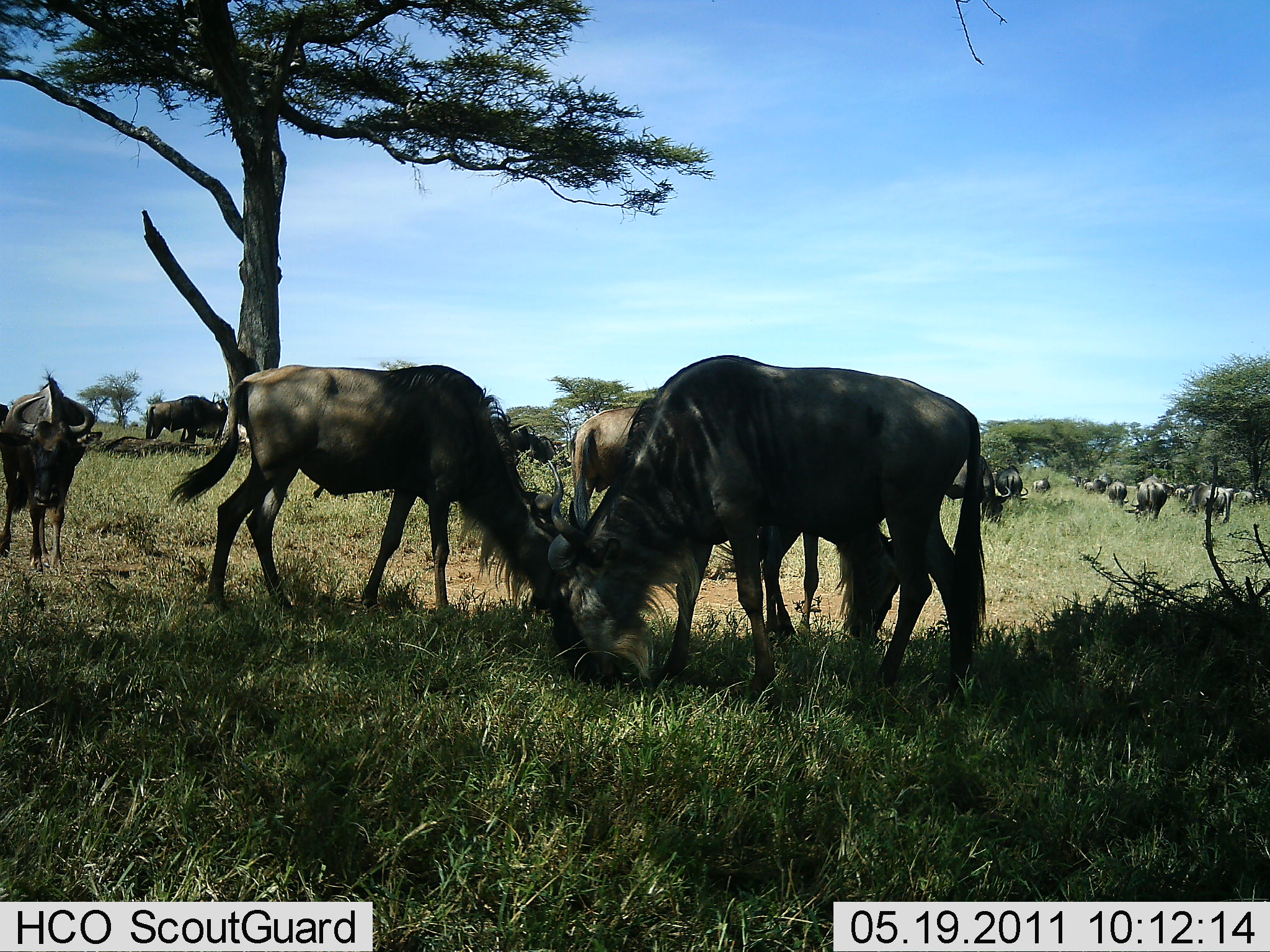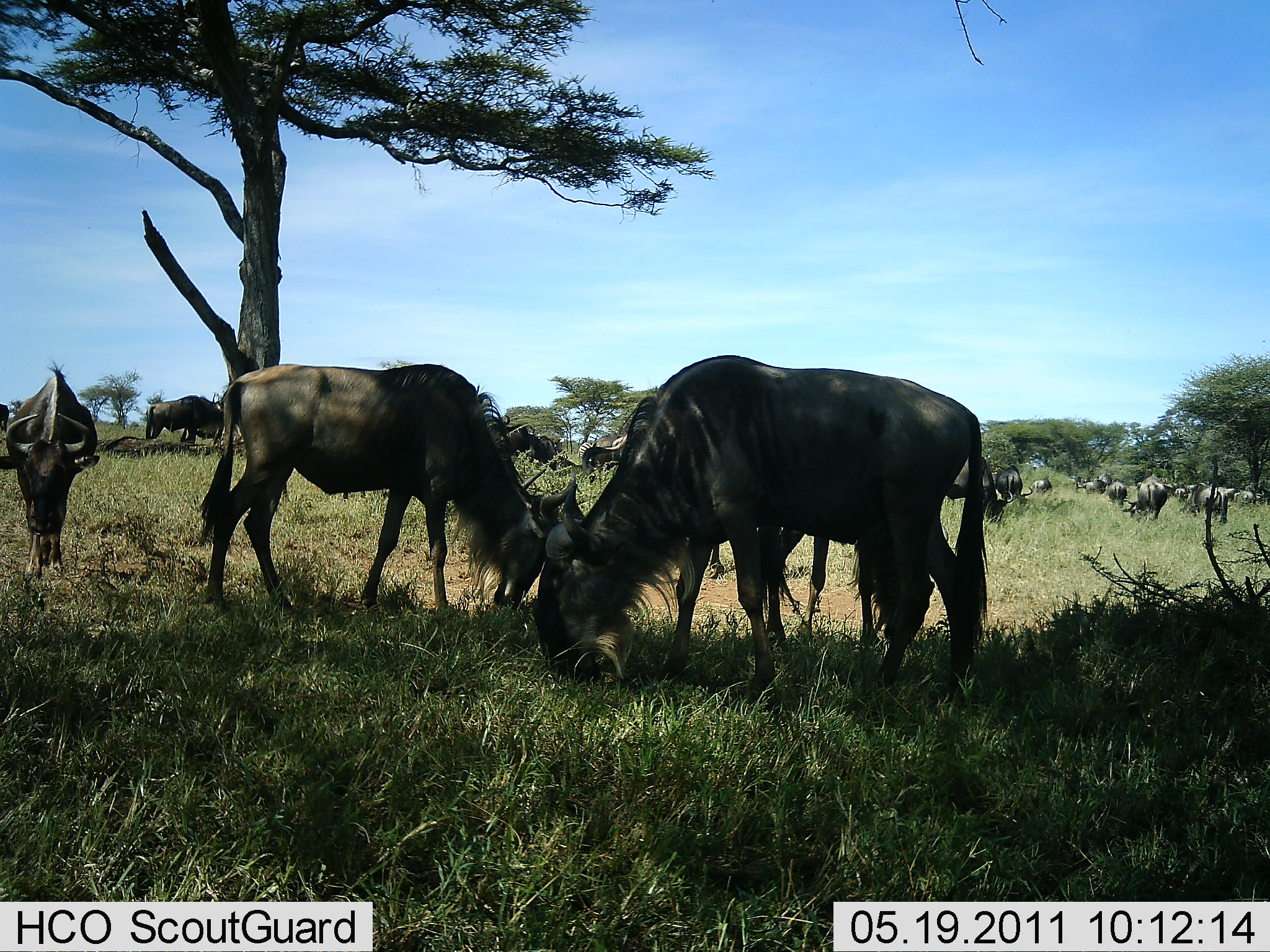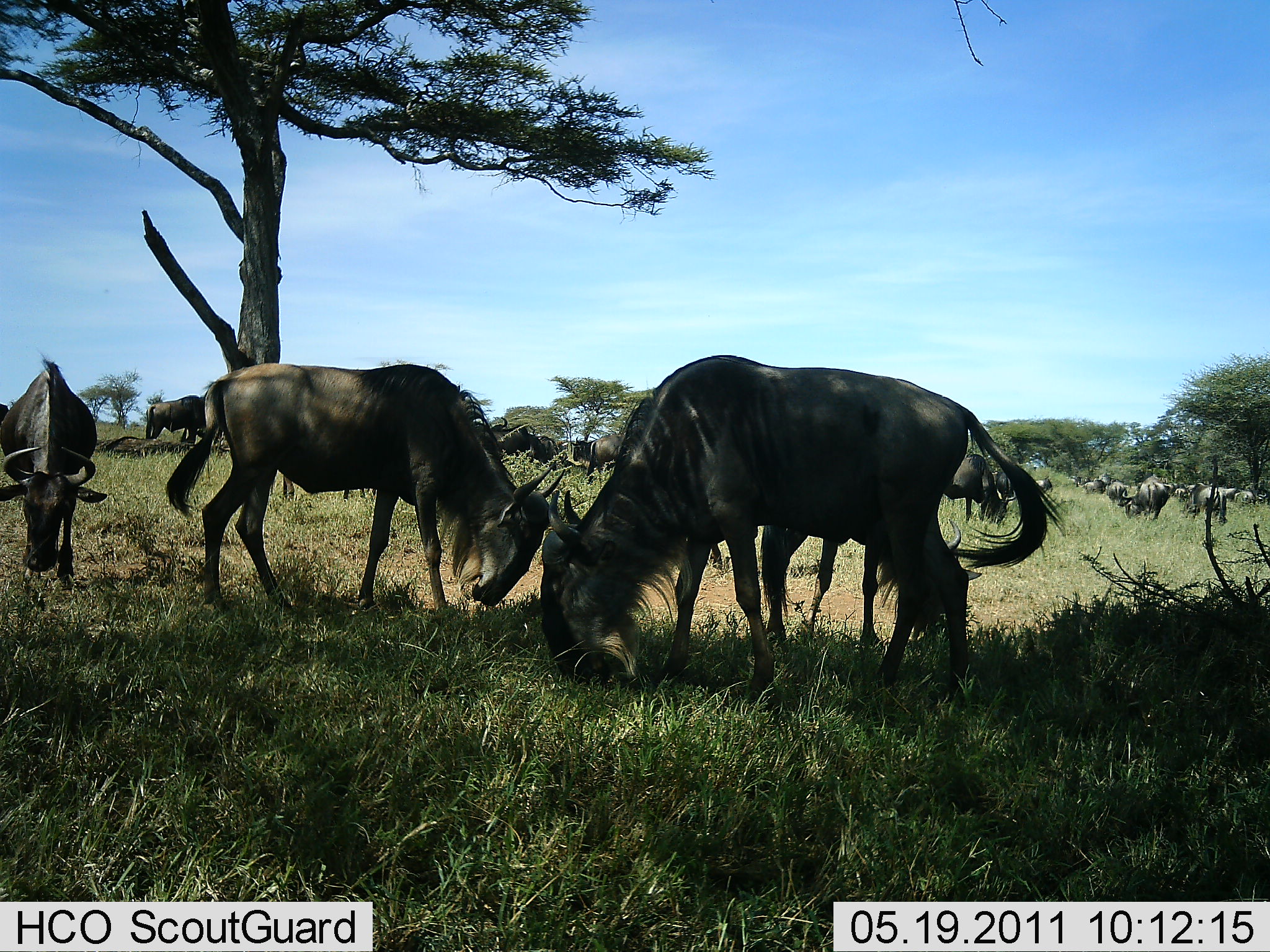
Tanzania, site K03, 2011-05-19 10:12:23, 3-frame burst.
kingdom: Animalia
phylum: Chordata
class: Mammalia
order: Artiodactyla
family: Bovidae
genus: Connochaetes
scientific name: Connochaetes taurinus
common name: blue wildebeest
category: wildebeest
Wildebeest (blue wildebeest) (Connochaetes taurinus), count 11-50. Behavior (volunteer vote fractions): standing 30%, resting 0%, moving 20%, interacting 10%. Young present (vote fraction): 0%. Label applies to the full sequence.